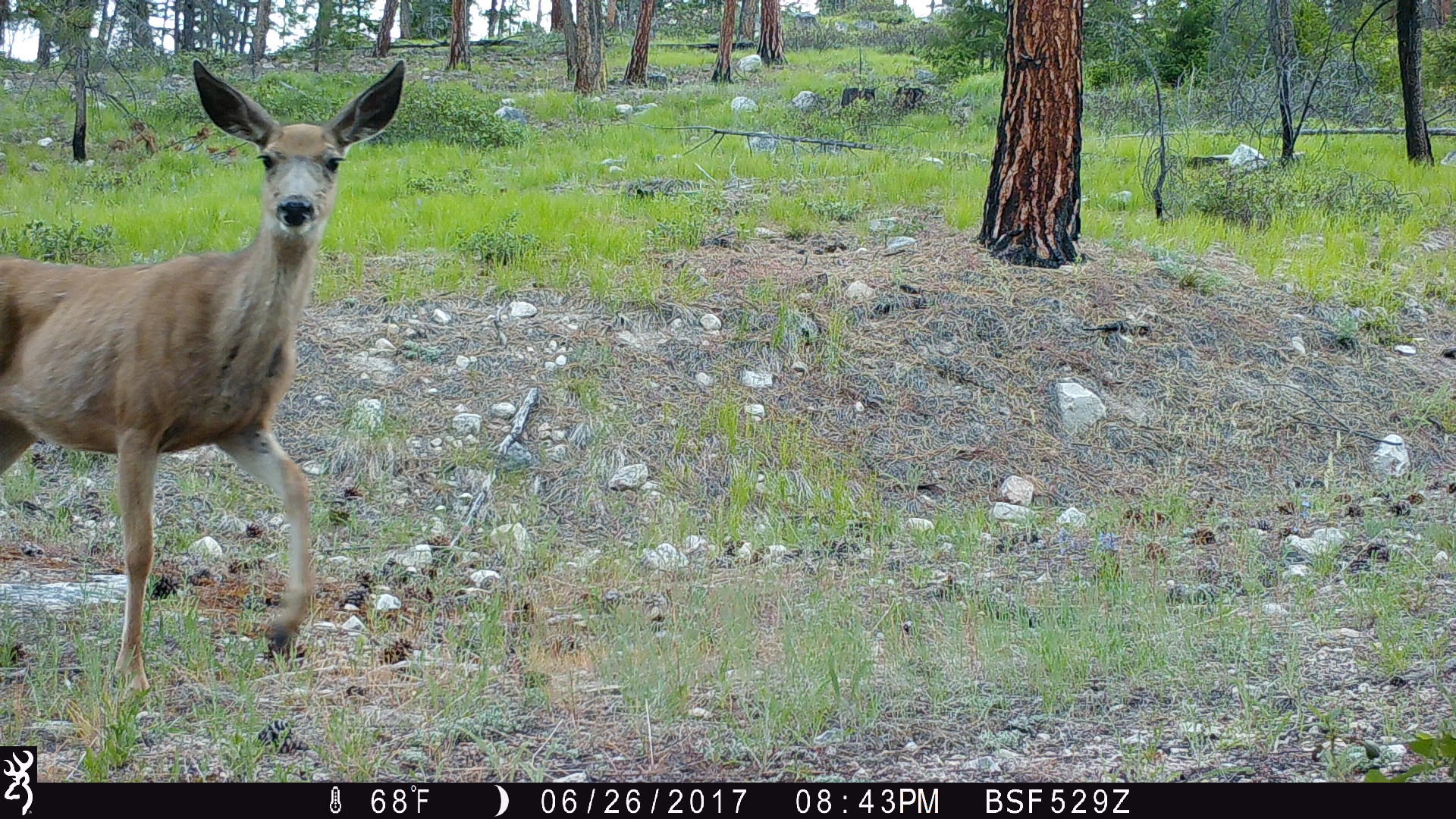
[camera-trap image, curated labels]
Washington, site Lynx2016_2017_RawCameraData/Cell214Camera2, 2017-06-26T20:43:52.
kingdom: Animalia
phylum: Chordata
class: Mammalia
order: Artiodactyla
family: Cervidae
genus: Odocoileus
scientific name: Odocoileus hemionus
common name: mule deer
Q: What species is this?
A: Odocoileus hemionus (mule deer).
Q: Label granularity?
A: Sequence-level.